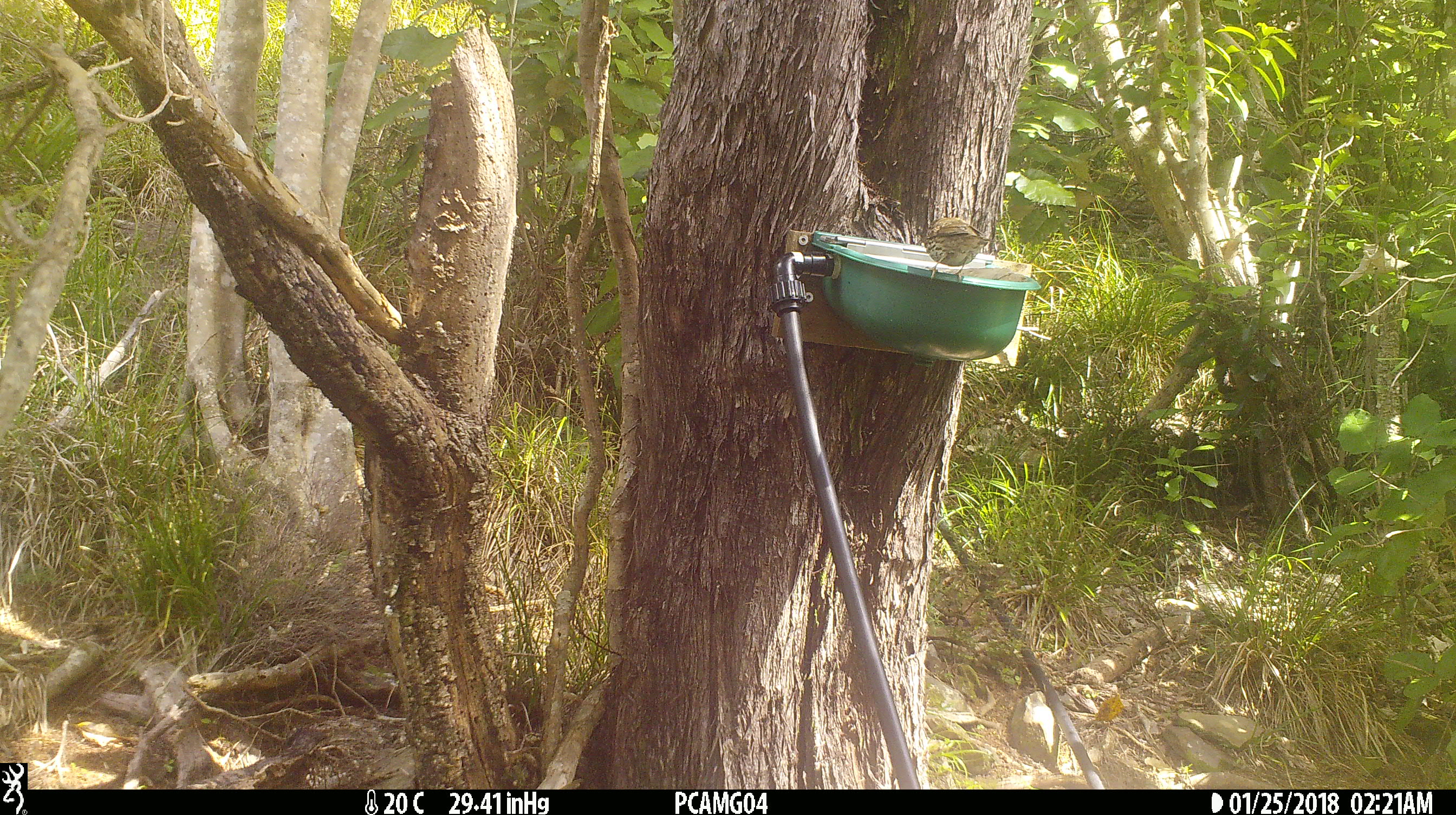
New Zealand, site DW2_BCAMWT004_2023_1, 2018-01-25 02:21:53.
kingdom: Animalia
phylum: Chordata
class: Aves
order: Passeriformes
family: Turdidae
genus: Turdus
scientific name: Turdus philomelos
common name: song thrush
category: thrush